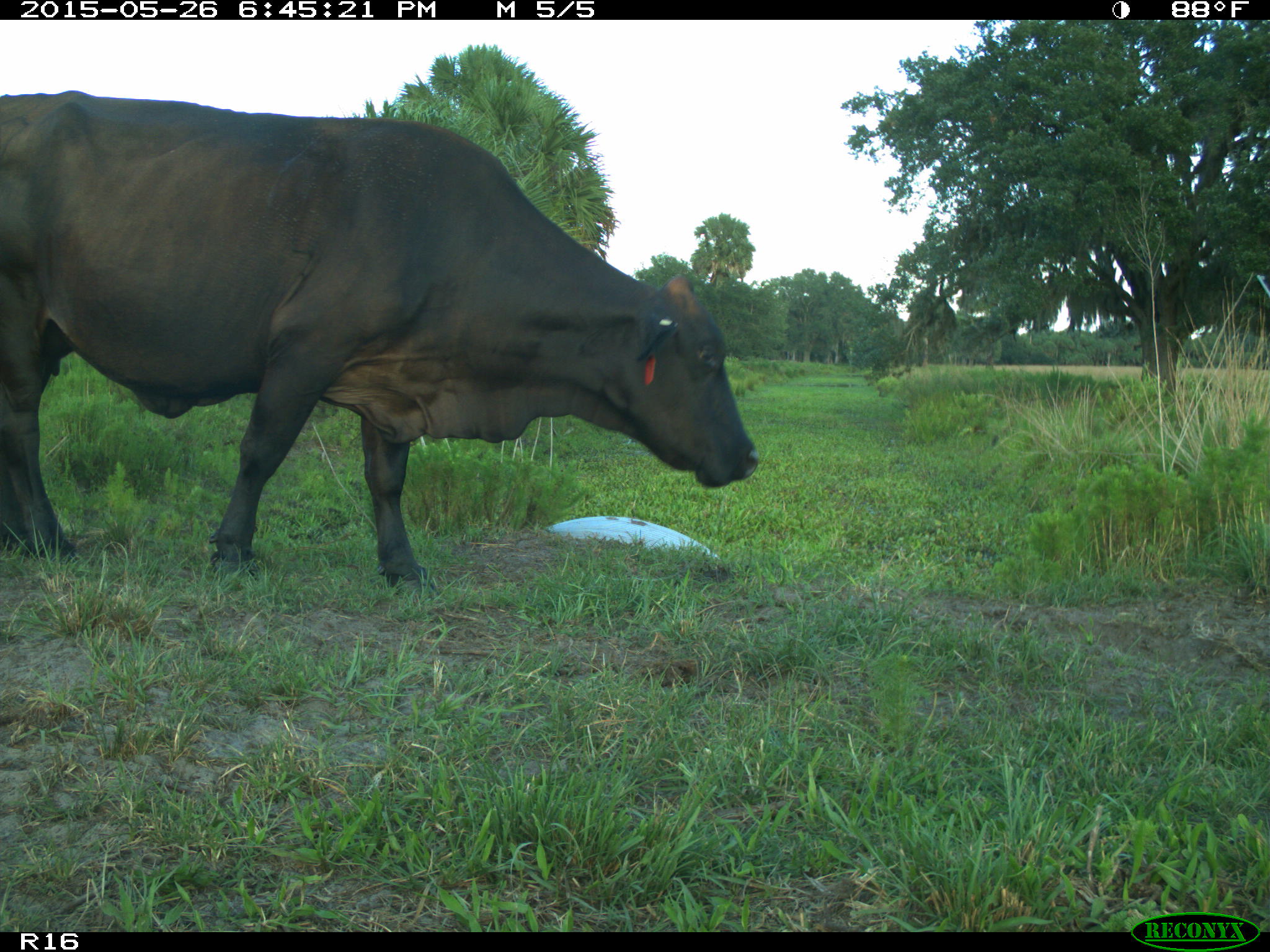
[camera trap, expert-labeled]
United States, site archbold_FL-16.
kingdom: Animalia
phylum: Chordata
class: Mammalia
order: Artiodactyla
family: Bovidae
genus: Bos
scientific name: Bos taurus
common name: domestic cow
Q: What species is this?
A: Bos taurus (domestic cow).